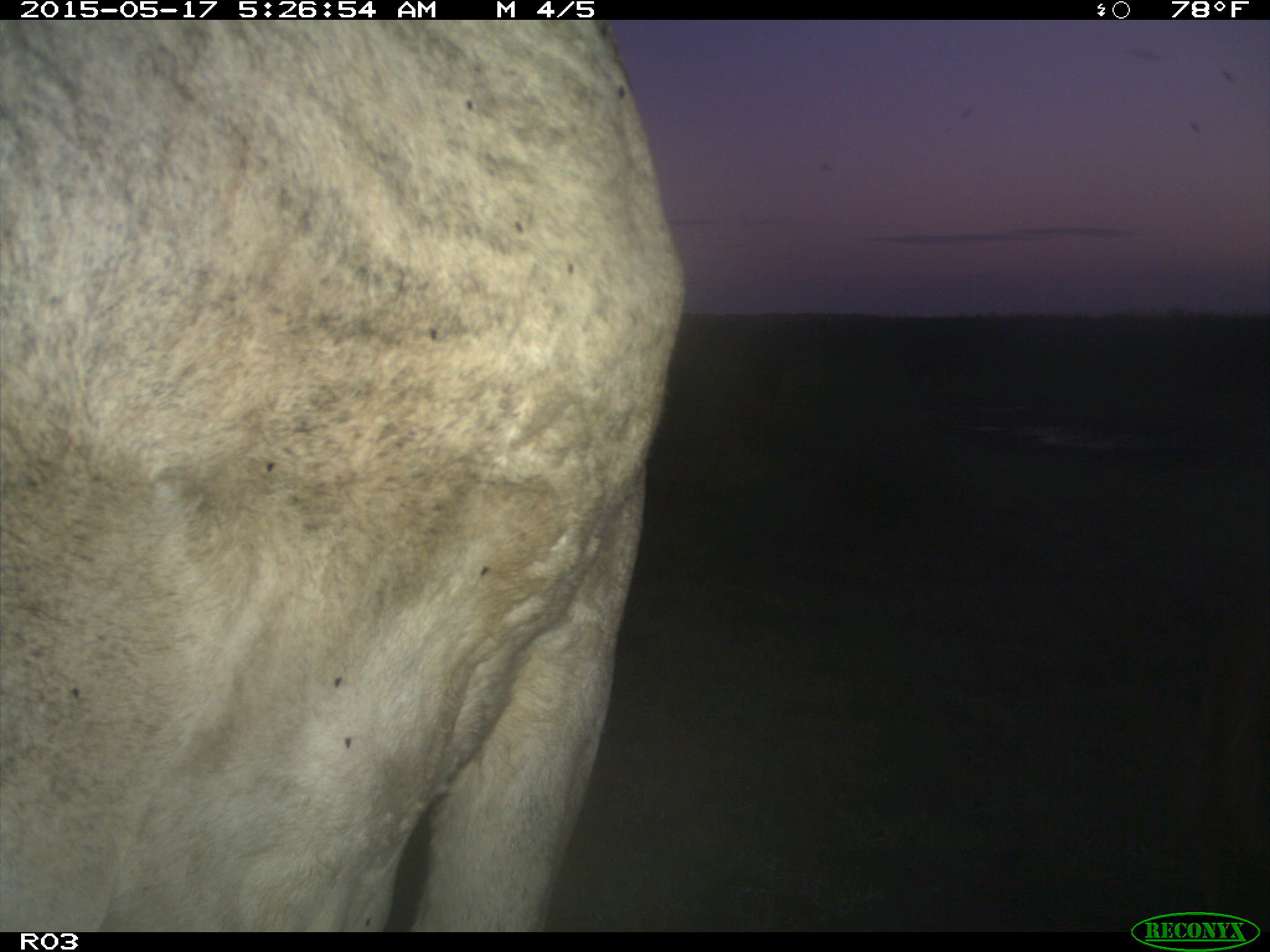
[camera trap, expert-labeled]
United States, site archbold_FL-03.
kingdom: Animalia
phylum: Chordata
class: Mammalia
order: Artiodactyla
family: Bovidae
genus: Bos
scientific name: Bos taurus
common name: domestic cow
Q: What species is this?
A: Bos taurus (domestic cow).